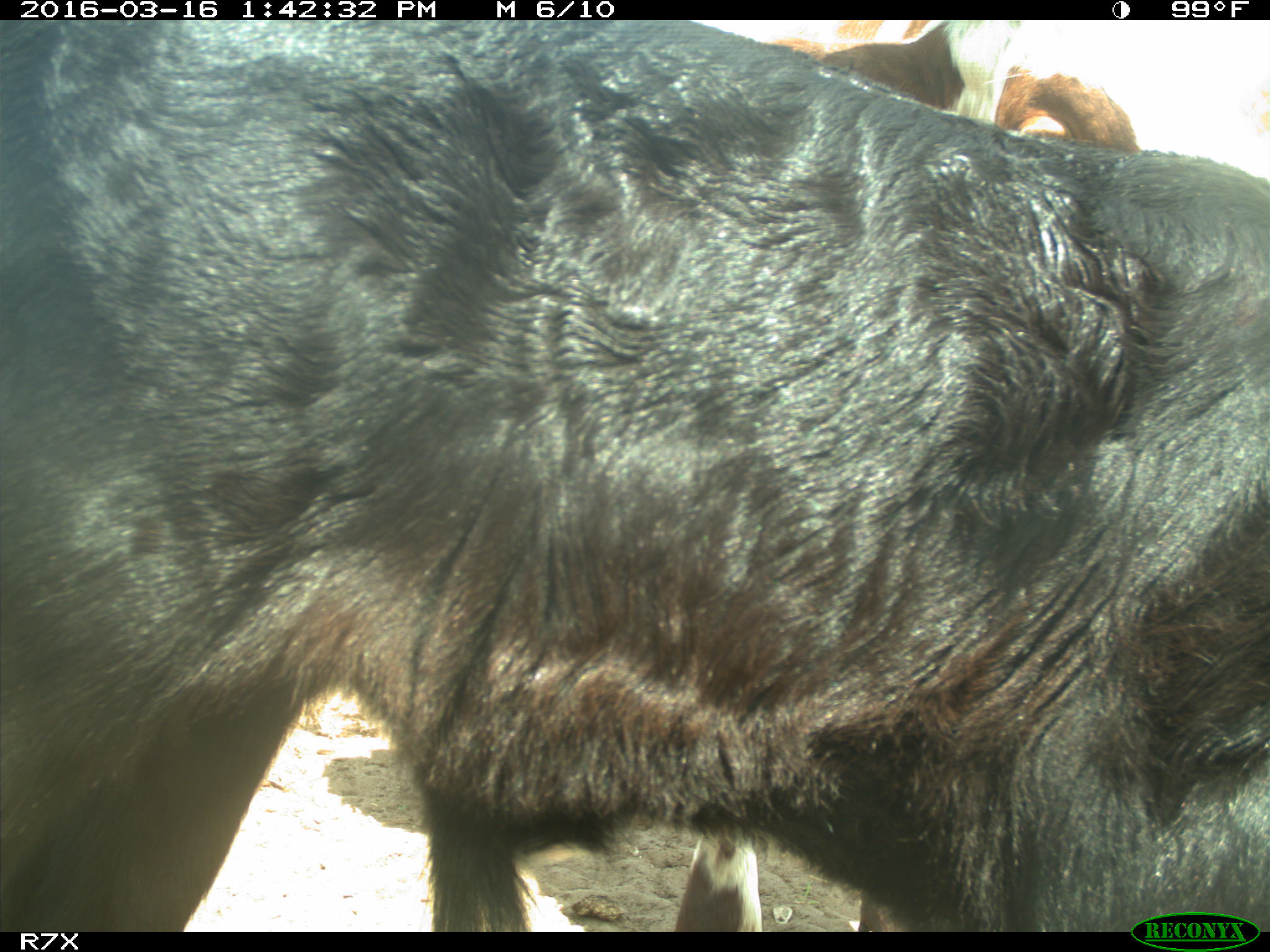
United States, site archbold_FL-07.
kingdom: Animalia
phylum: Chordata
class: Mammalia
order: Artiodactyla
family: Bovidae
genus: Bos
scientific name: Bos taurus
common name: domestic cow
Bos taurus (domestic cow).